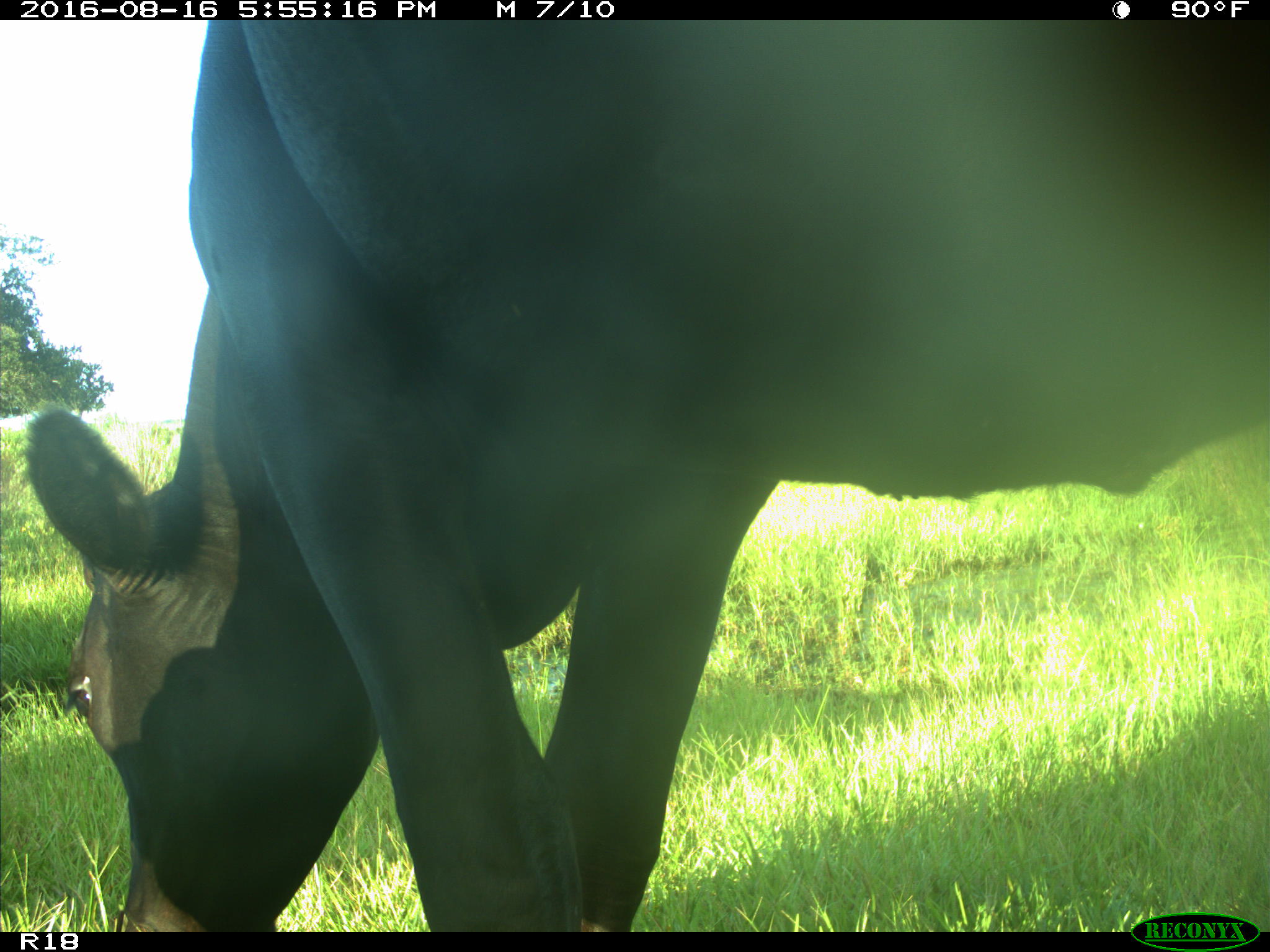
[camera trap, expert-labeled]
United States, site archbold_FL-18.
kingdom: Animalia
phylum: Chordata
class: Mammalia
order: Artiodactyla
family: Bovidae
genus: Bos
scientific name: Bos taurus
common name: domestic cow